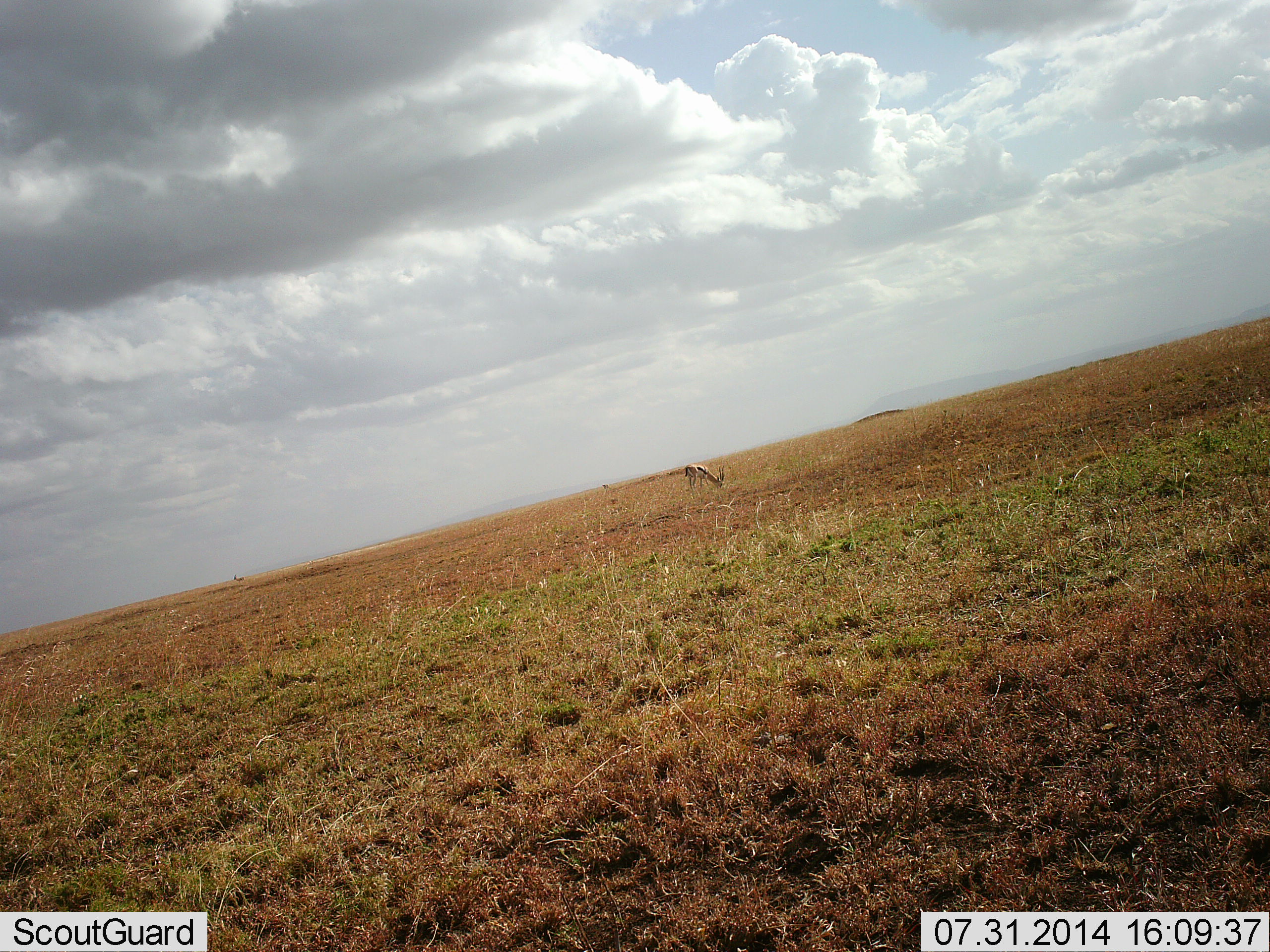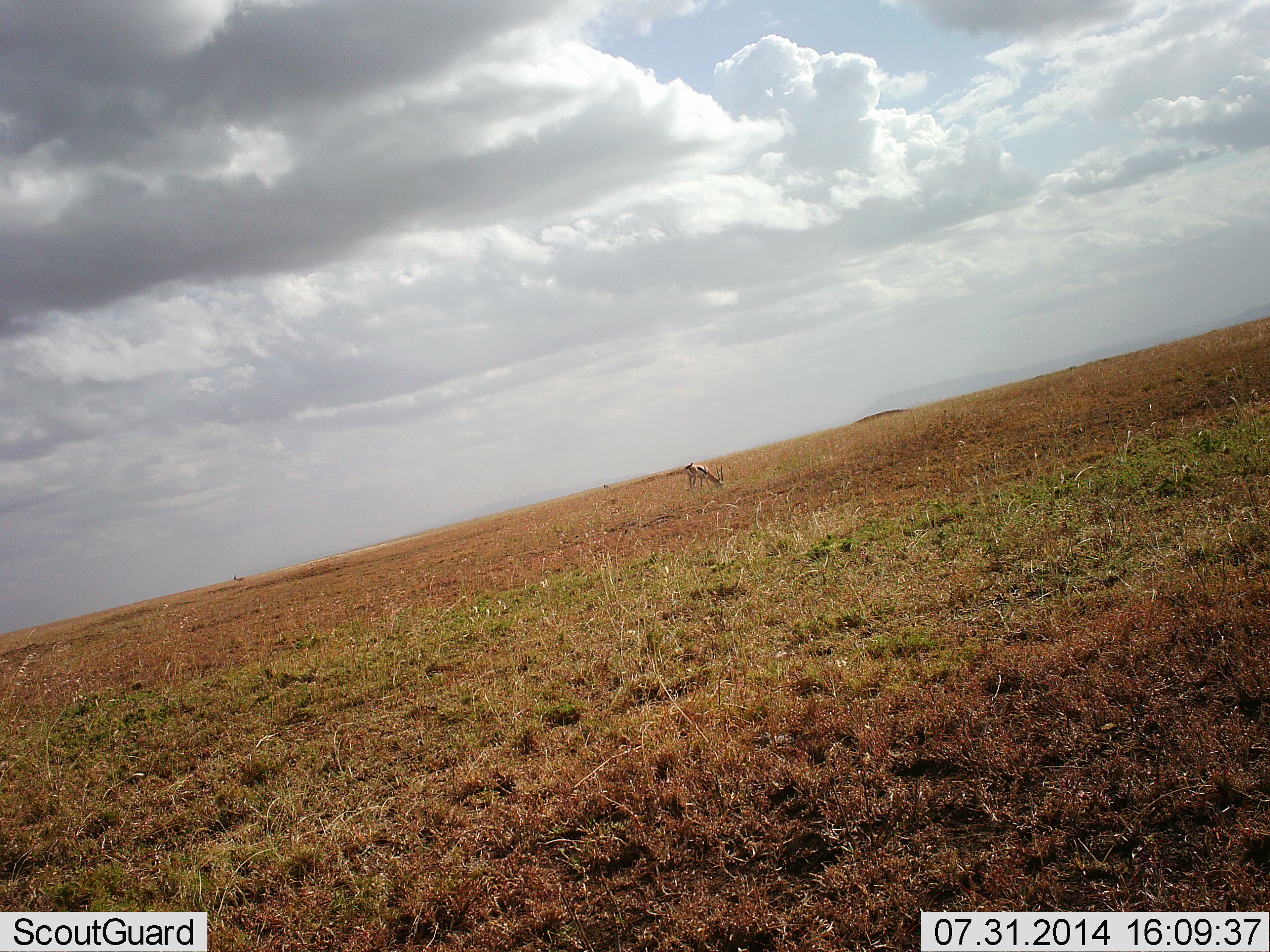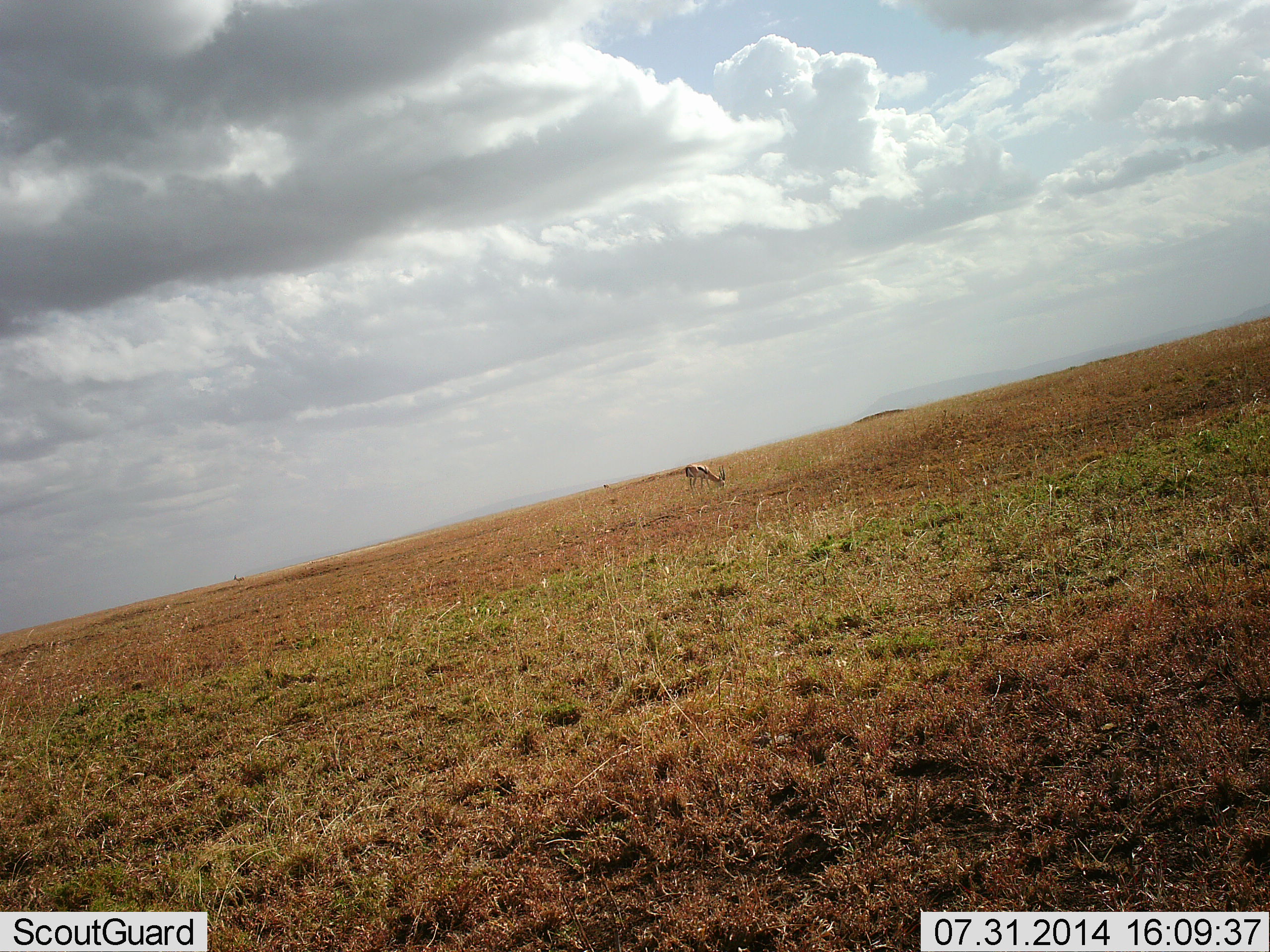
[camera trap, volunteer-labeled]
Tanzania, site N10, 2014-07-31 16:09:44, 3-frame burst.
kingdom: Animalia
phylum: Chordata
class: Mammalia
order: Artiodactyla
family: Bovidae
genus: Eudorcas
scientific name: Eudorcas thomsonii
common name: thomson's gazelle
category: gazellethomsons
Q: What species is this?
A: Gazellethomsons (thomson's gazelle) (Eudorcas thomsonii).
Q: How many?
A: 1.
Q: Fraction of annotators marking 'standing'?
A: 10%.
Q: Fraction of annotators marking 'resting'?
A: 0%.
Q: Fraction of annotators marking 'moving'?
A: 0%.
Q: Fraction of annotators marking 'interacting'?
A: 0%.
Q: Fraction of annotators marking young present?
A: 0%.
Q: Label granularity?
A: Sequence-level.